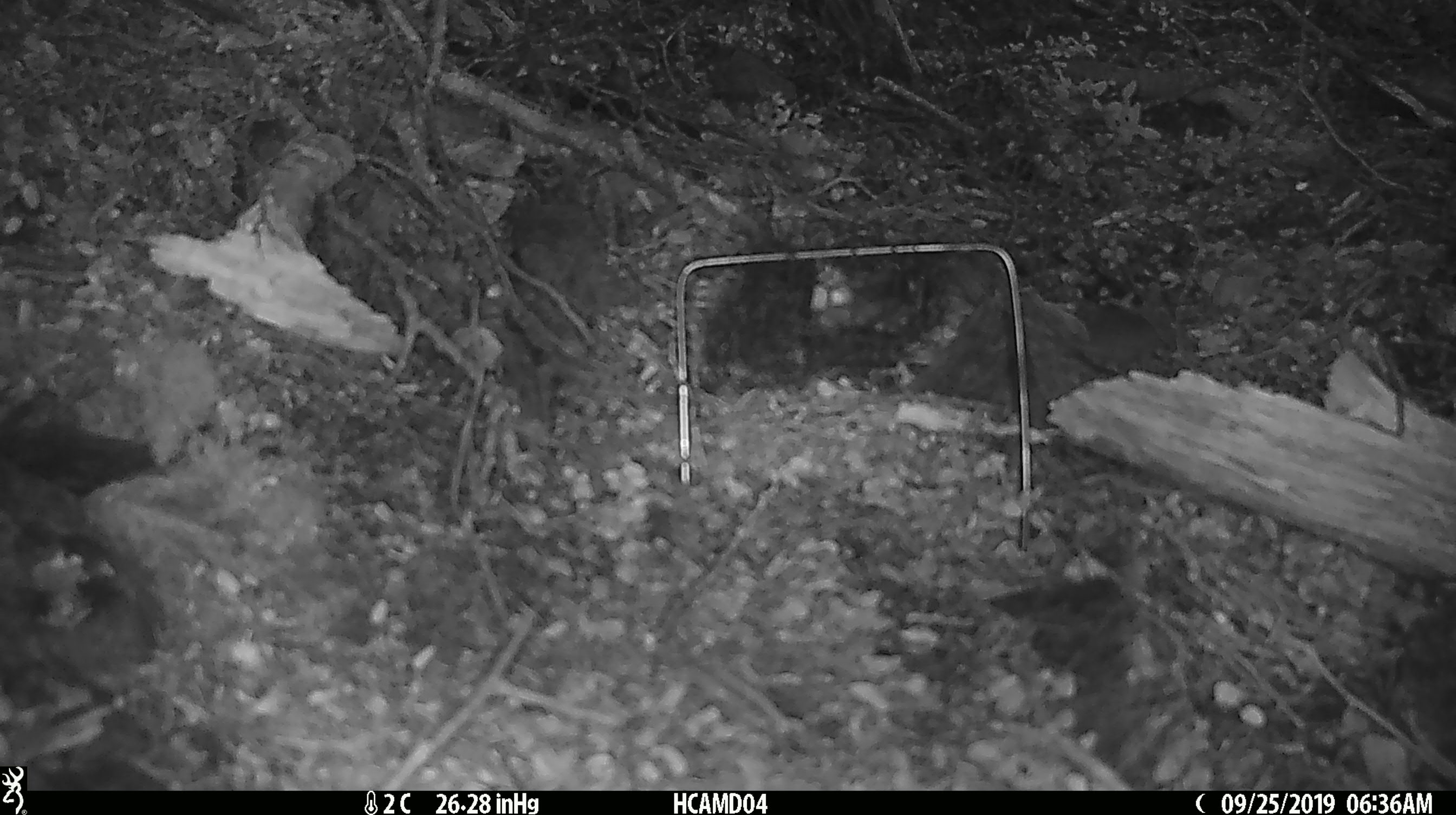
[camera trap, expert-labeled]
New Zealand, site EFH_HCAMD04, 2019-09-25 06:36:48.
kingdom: Animalia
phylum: Chordata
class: Mammalia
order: Rodentia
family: Muridae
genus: Mus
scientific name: Mus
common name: mouse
Mouse (Mus).